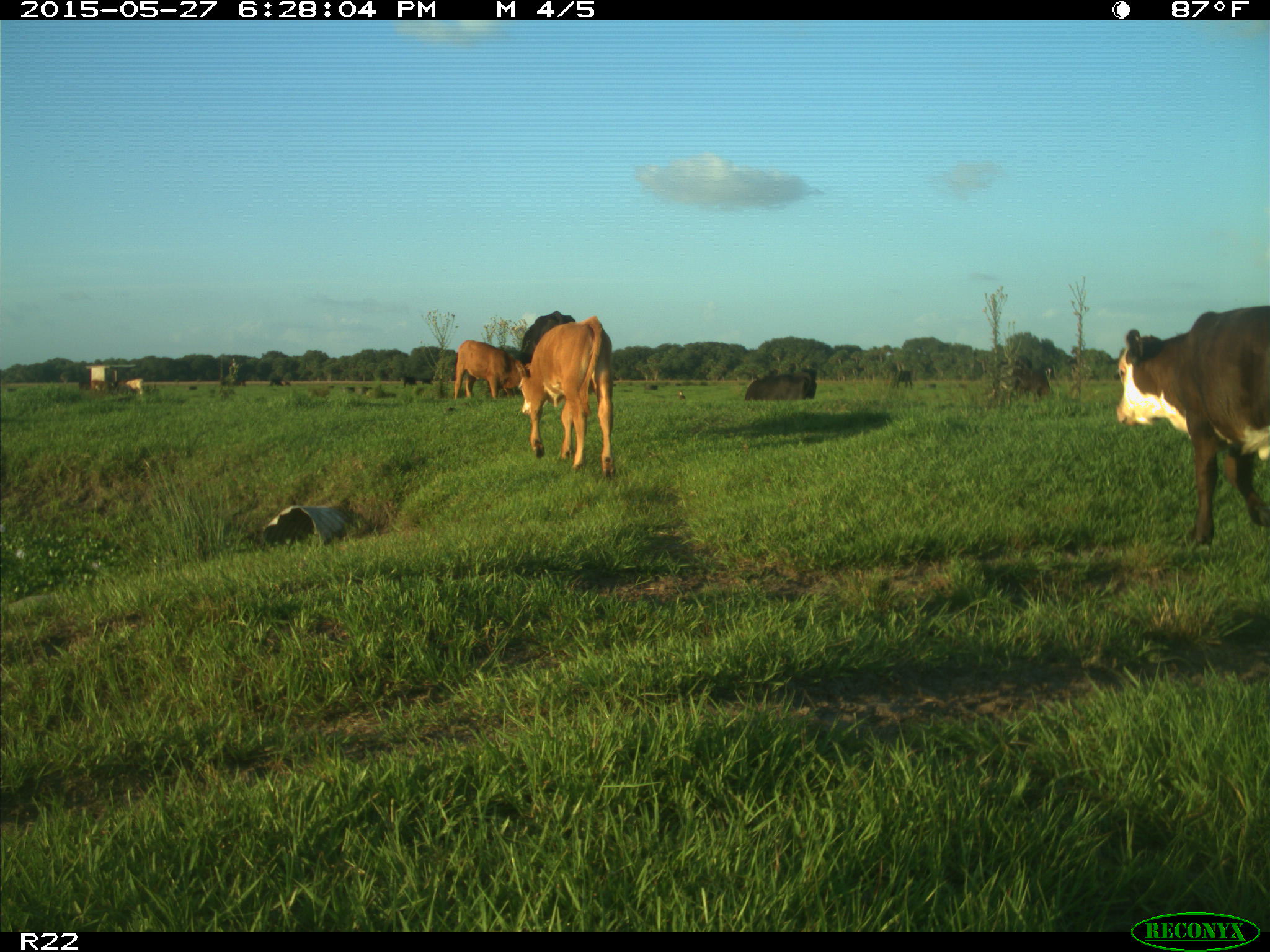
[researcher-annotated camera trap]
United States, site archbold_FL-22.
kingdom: Animalia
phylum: Chordata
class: Mammalia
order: Artiodactyla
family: Bovidae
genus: Bos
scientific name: Bos taurus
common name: domestic cow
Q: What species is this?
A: Bos taurus (domestic cow).